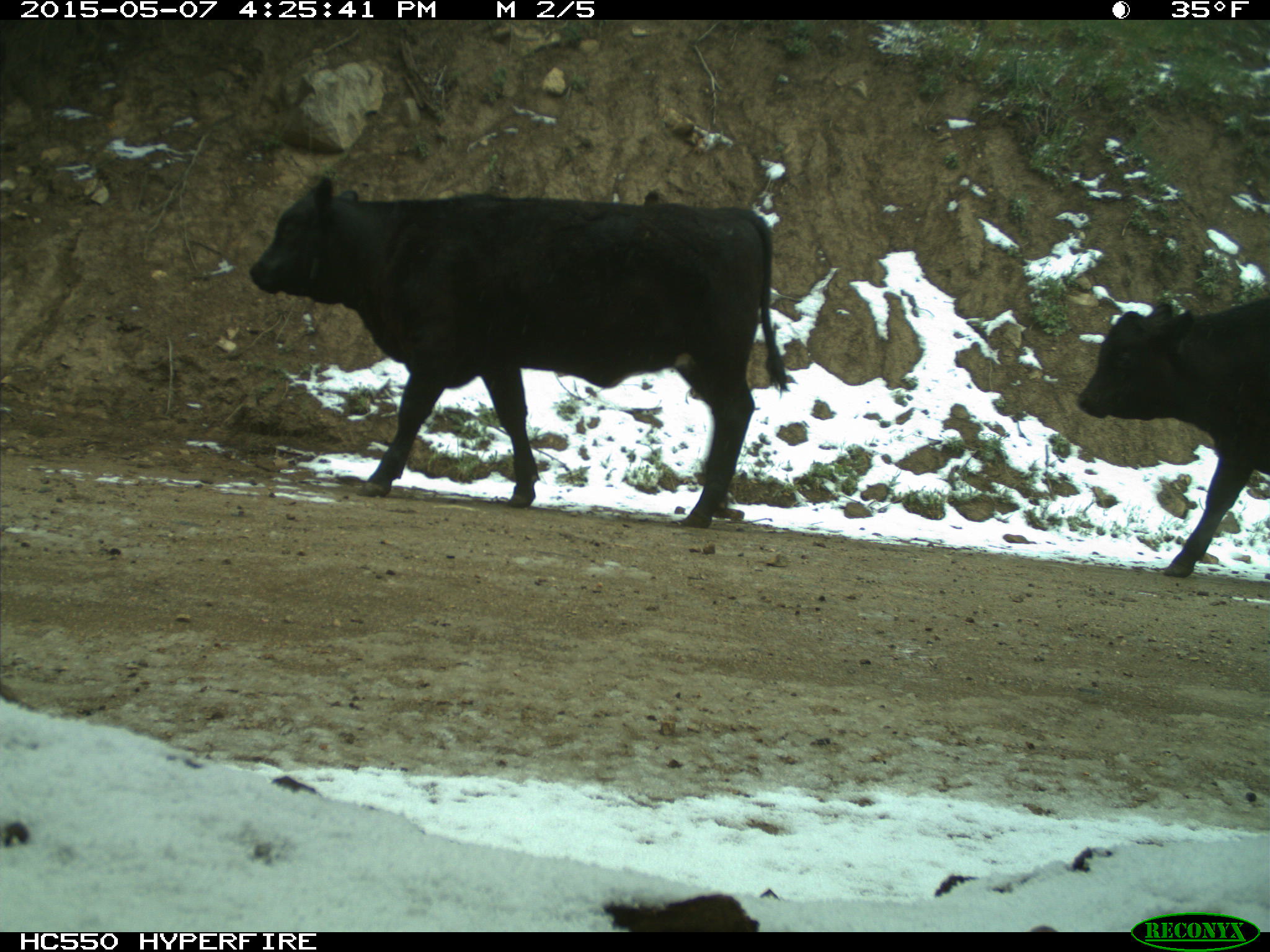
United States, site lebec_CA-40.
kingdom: Animalia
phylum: Chordata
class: Mammalia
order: Artiodactyla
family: Bovidae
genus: Bos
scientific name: Bos taurus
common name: domestic cow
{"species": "Bos taurus (domestic cow)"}